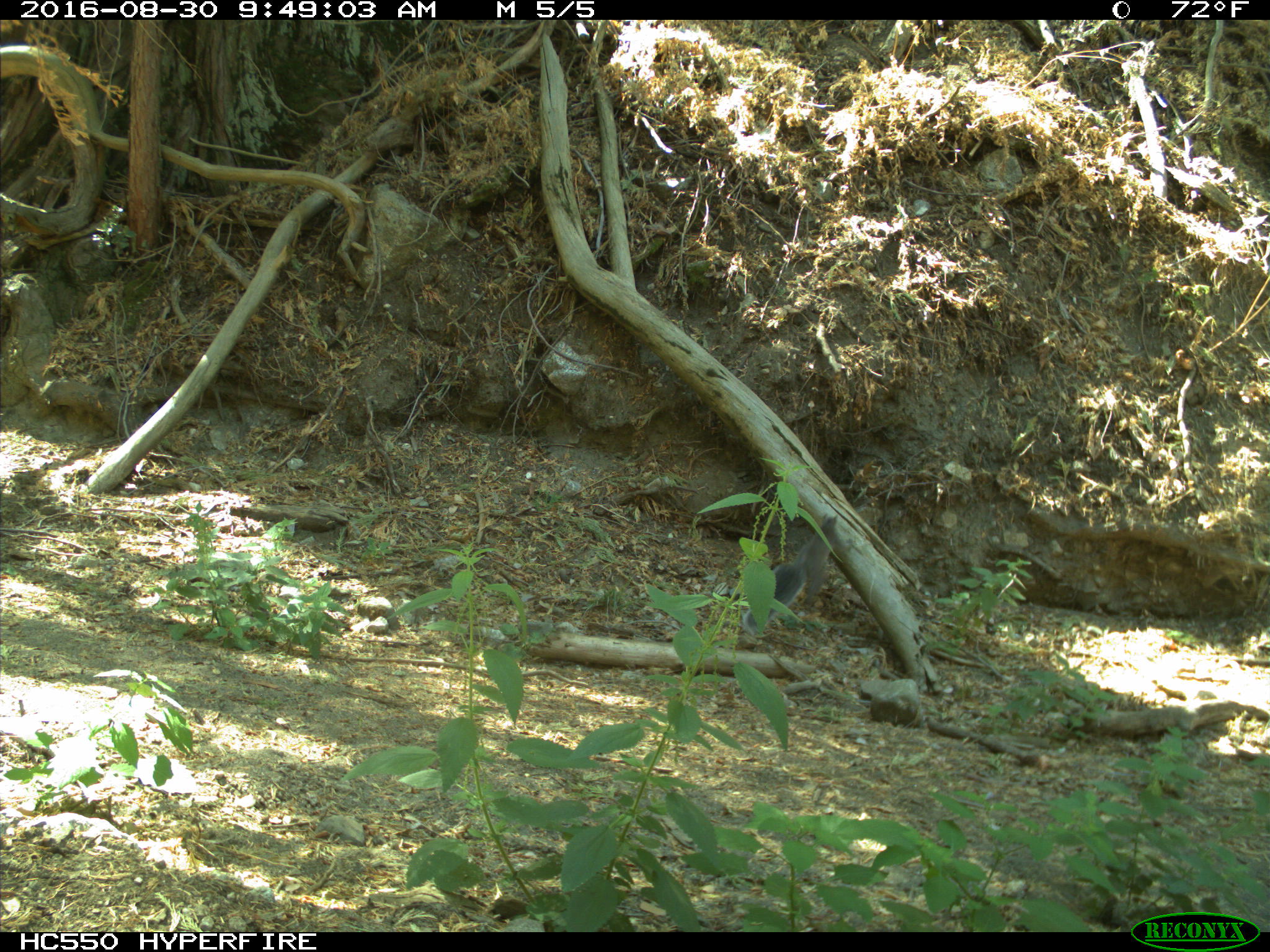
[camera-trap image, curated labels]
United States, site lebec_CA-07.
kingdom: Animalia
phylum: Chordata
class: Mammalia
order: Rodentia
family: Sciuridae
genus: Sciurus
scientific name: Sciurus carolinensis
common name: eastern gray squirrel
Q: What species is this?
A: Sciurus carolinensis (eastern gray squirrel).